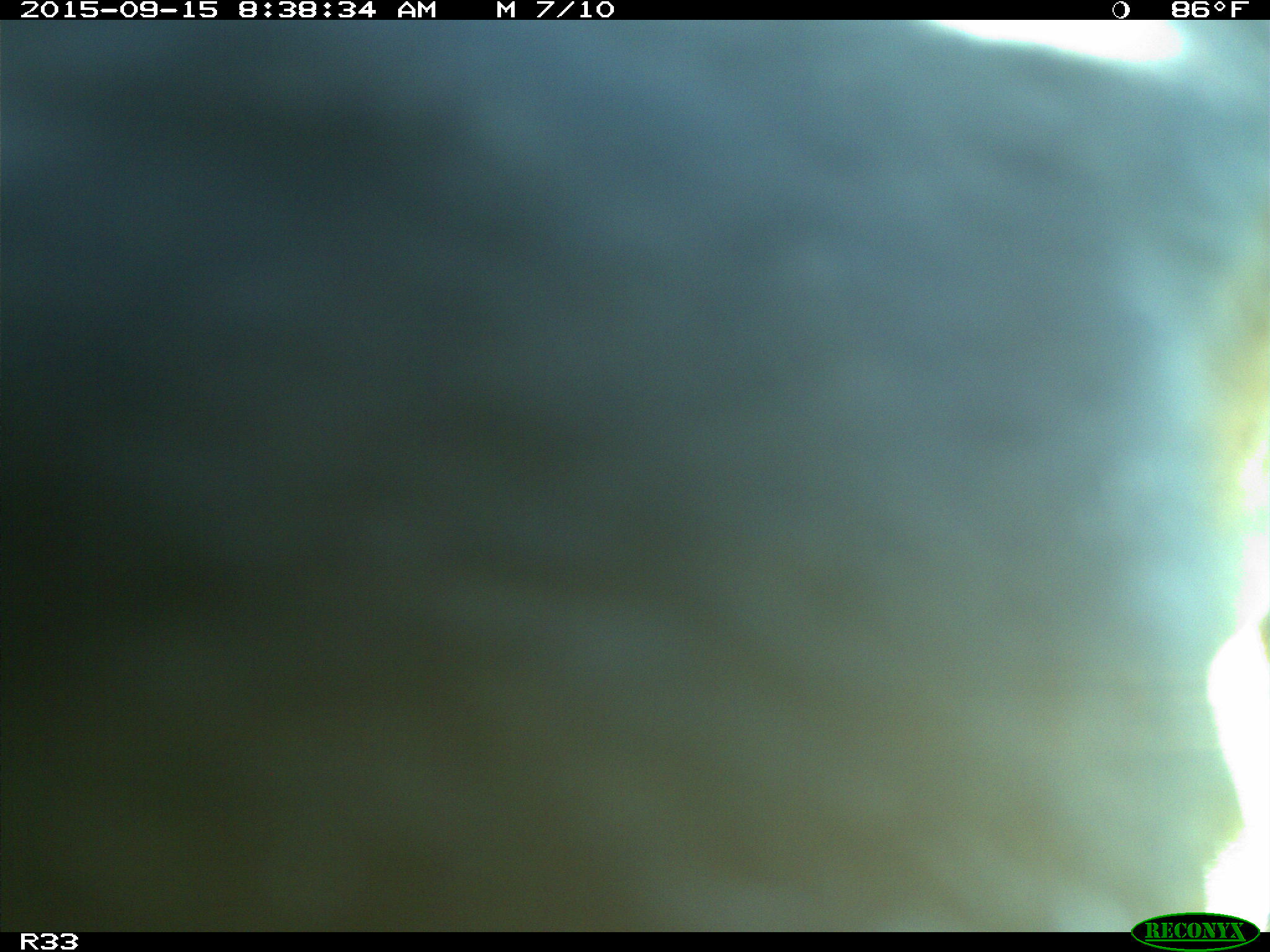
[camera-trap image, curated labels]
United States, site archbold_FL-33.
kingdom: Animalia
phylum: Chordata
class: Mammalia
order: Artiodactyla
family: Bovidae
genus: Bos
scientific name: Bos taurus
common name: domestic cow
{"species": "Bos taurus (domestic cow)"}